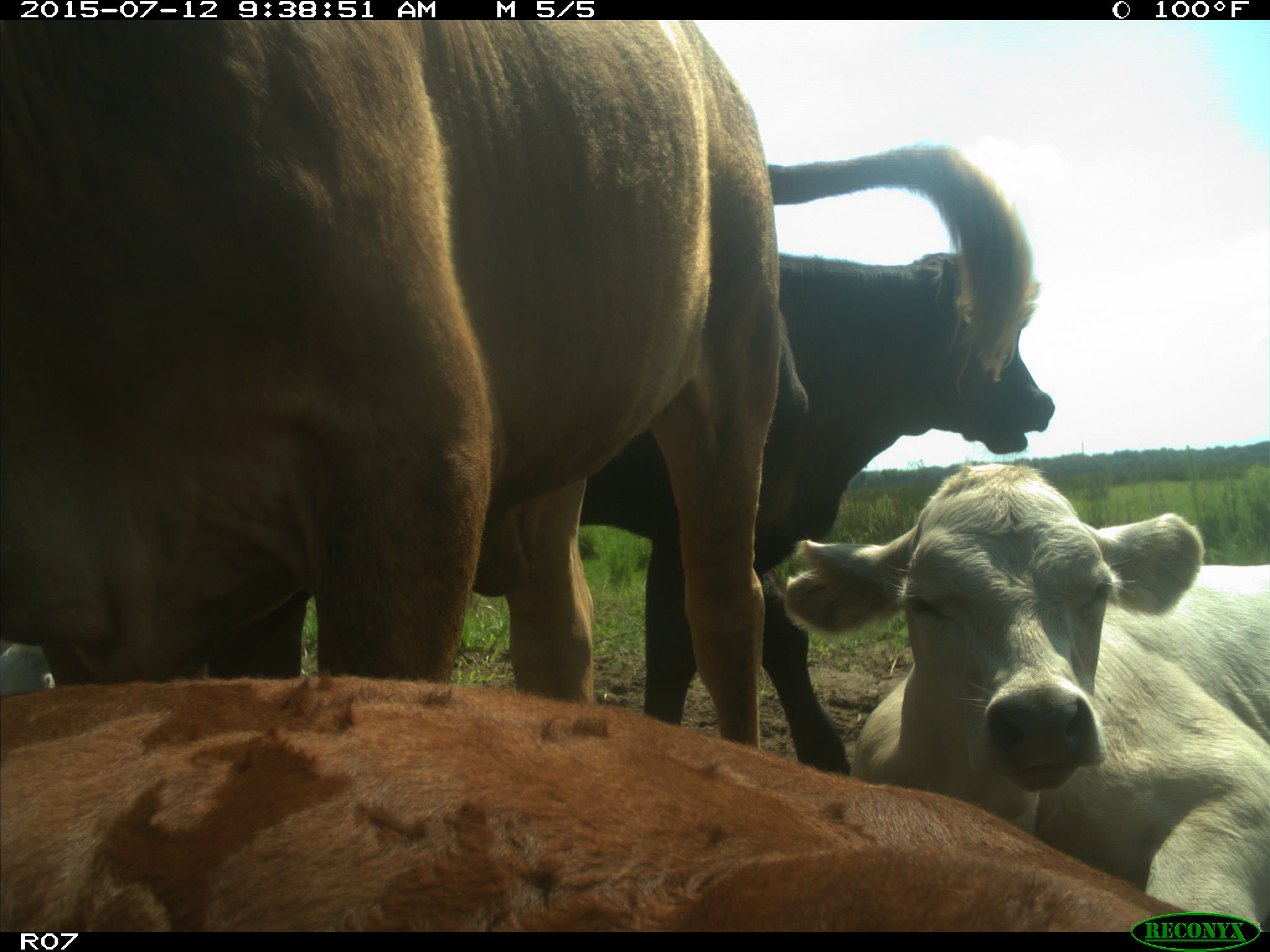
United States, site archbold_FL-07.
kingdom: Animalia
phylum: Chordata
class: Mammalia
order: Artiodactyla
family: Bovidae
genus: Bos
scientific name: Bos taurus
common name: domestic cow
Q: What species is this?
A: Bos taurus (domestic cow).